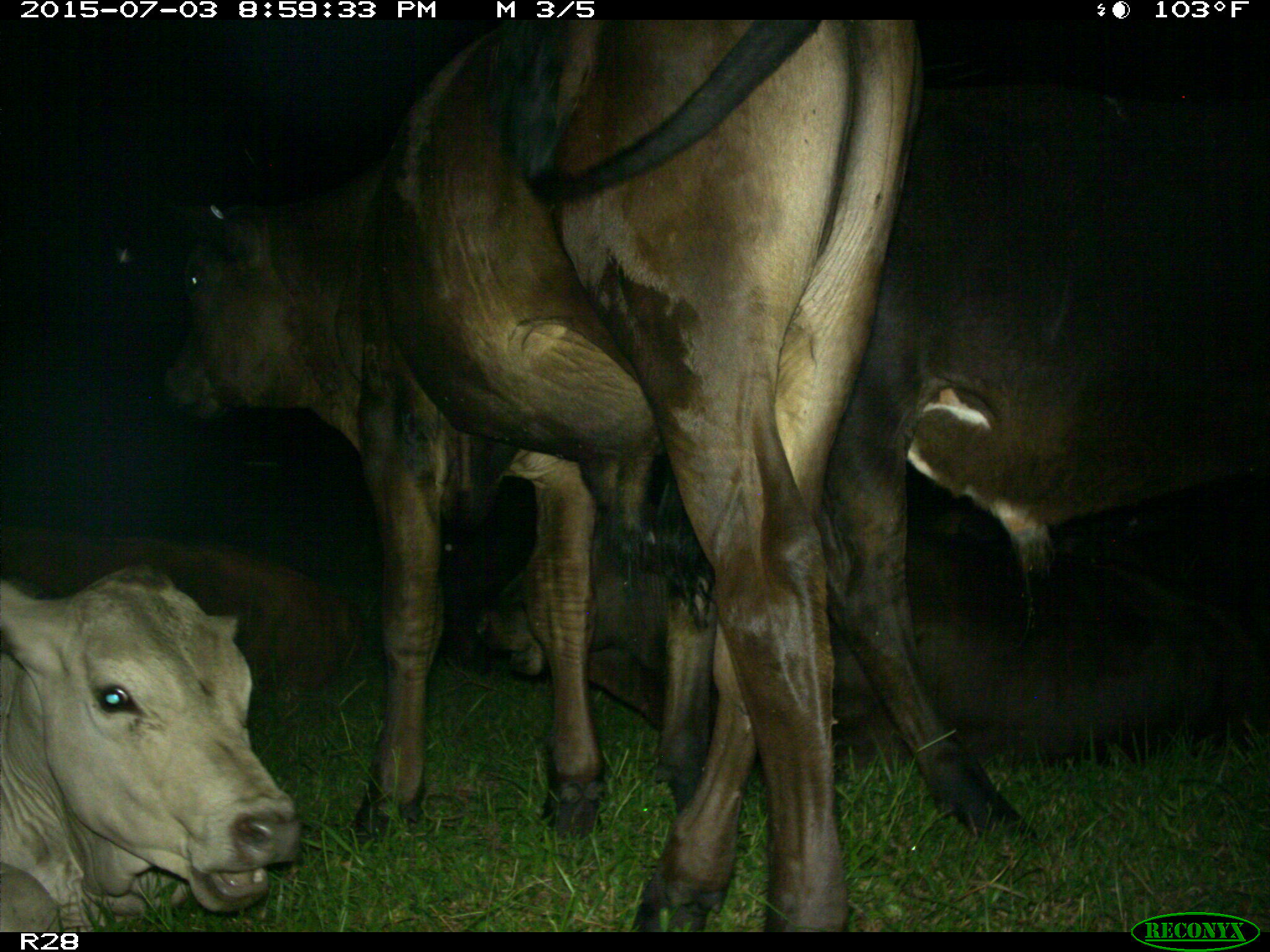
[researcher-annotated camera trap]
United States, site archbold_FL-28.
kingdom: Animalia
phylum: Chordata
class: Mammalia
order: Artiodactyla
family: Bovidae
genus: Bos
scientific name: Bos taurus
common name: domestic cow